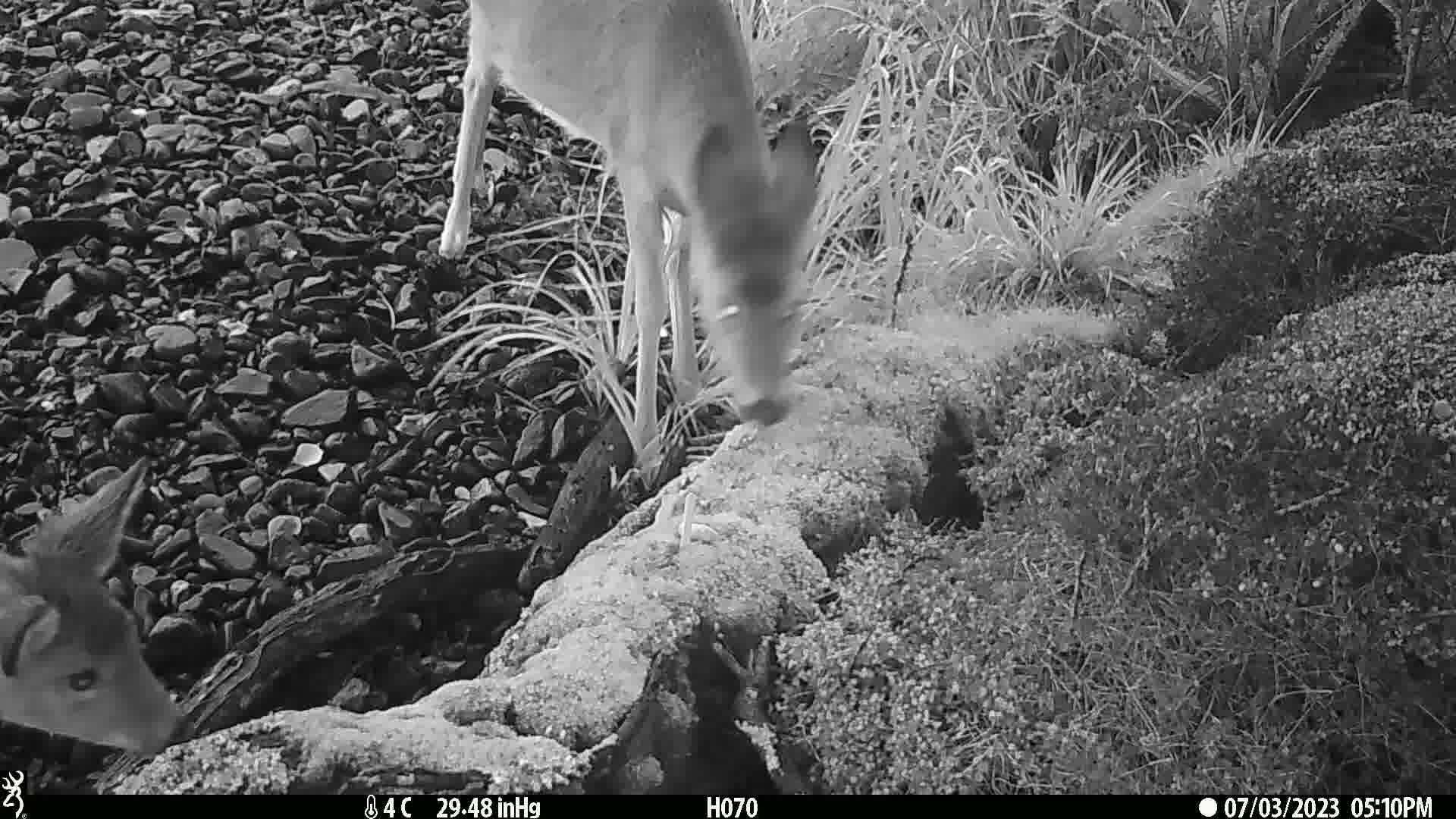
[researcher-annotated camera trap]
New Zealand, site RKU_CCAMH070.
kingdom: Animalia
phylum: Chordata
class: Mammalia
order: Artiodactyla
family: Cervidae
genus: Odocoileus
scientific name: Odocoileus virginianus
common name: white-tailed deer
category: white tailed deer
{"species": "white tailed deer (white-tailed deer) (Odocoileus virginianus)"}